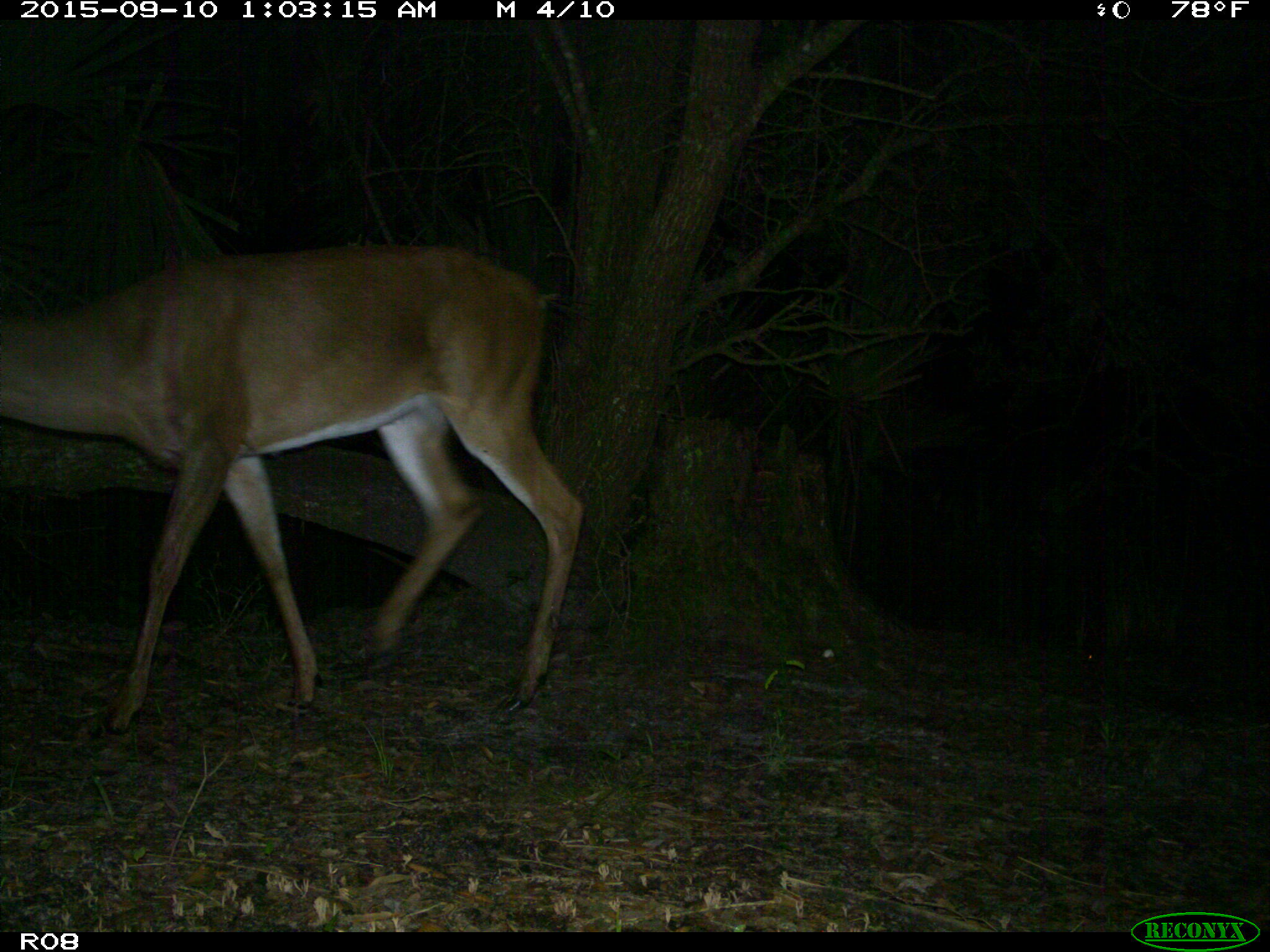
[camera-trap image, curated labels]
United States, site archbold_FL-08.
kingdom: Animalia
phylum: Chordata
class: Mammalia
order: Artiodactyla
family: Cervidae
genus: Odocoileus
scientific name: Odocoileus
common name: deer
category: unidentified deer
Unidentified deer (deer) (Odocoileus).